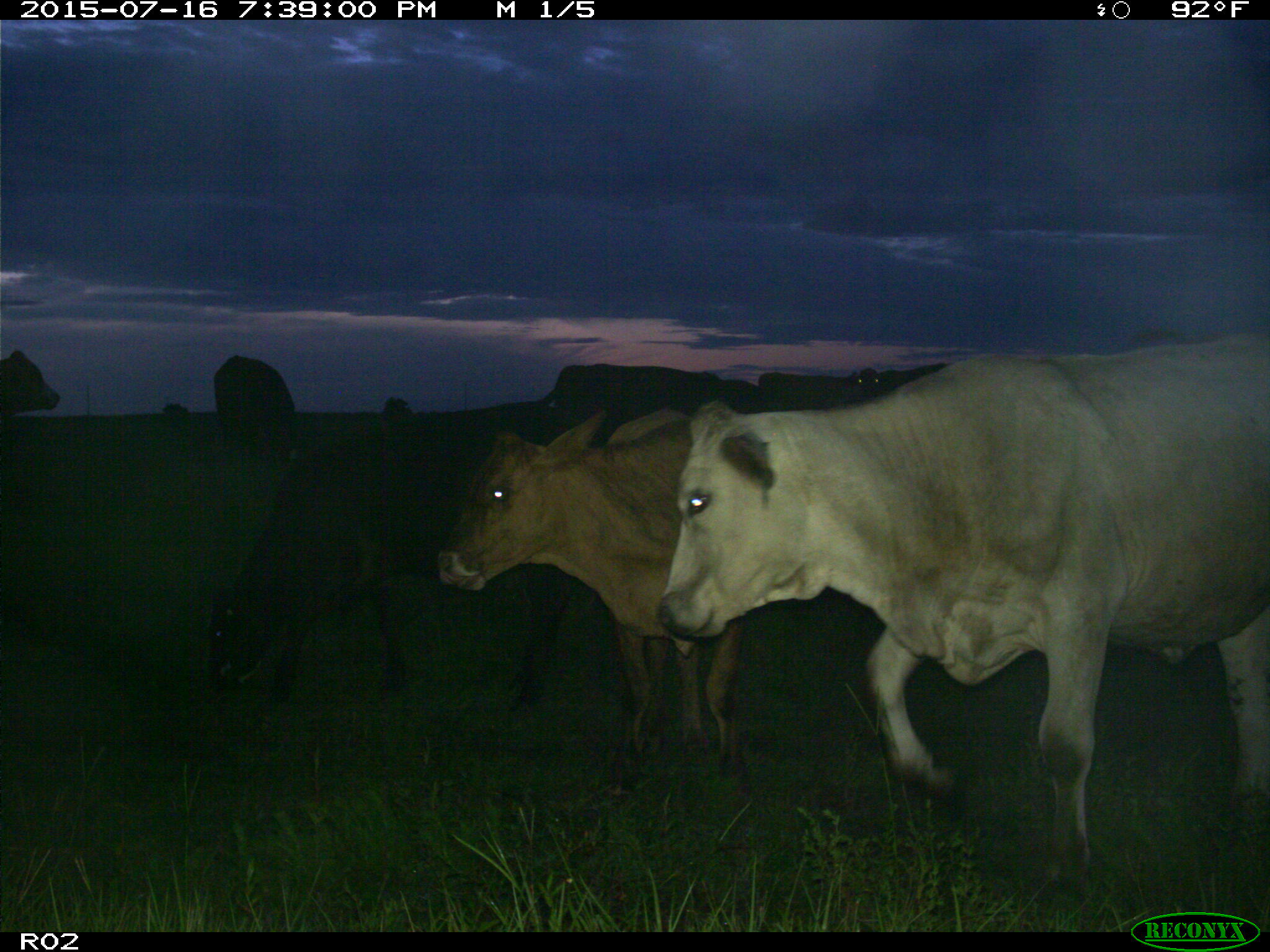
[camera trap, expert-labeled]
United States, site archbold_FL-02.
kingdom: Animalia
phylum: Chordata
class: Mammalia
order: Artiodactyla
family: Bovidae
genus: Bos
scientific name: Bos taurus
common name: domestic cow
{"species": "Bos taurus (domestic cow)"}